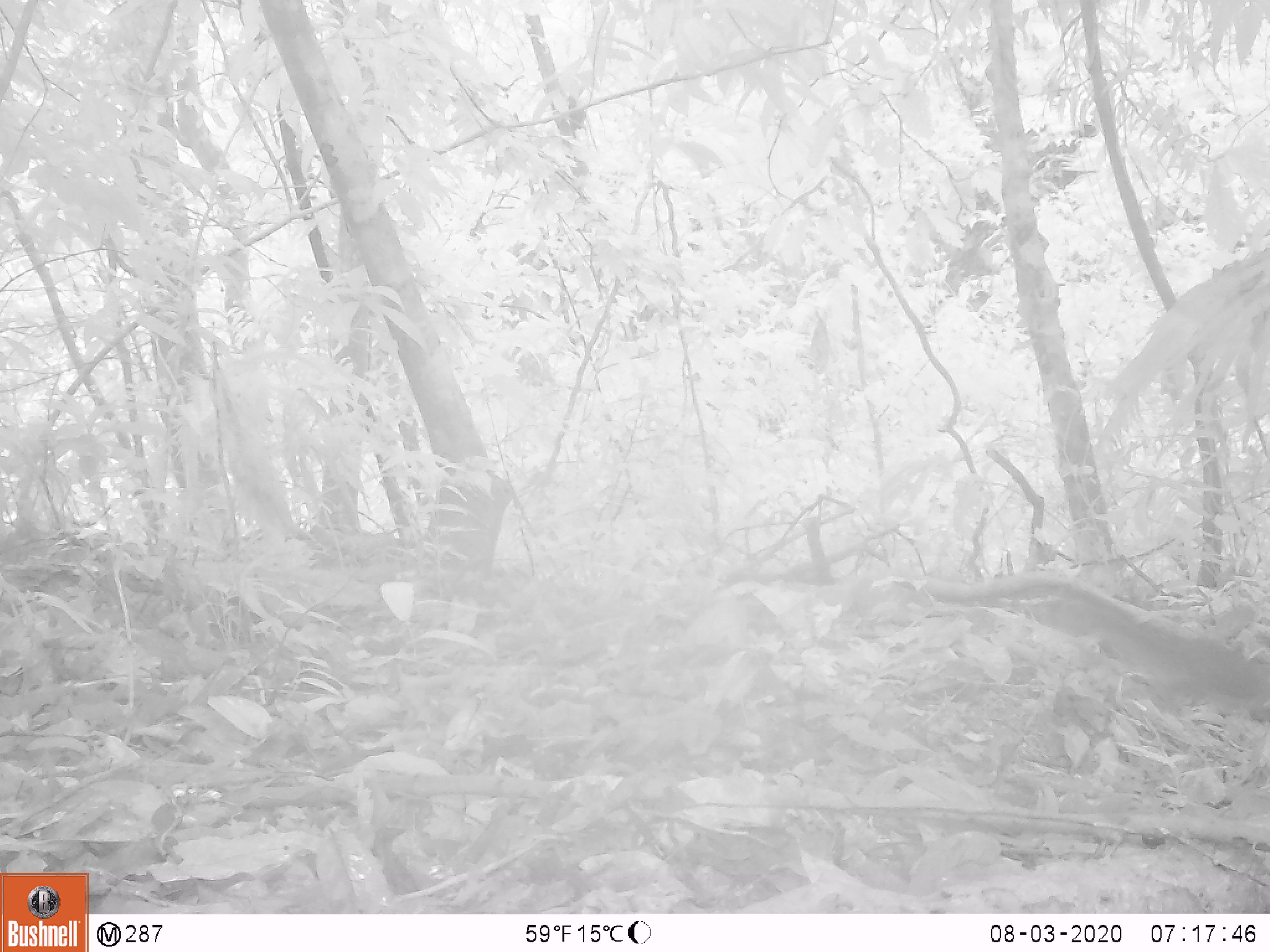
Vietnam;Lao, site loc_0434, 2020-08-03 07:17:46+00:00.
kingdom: Animalia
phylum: Chordata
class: Aves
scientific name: Aves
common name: bird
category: unidentified bird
Unidentified bird (bird) (Aves). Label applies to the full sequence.